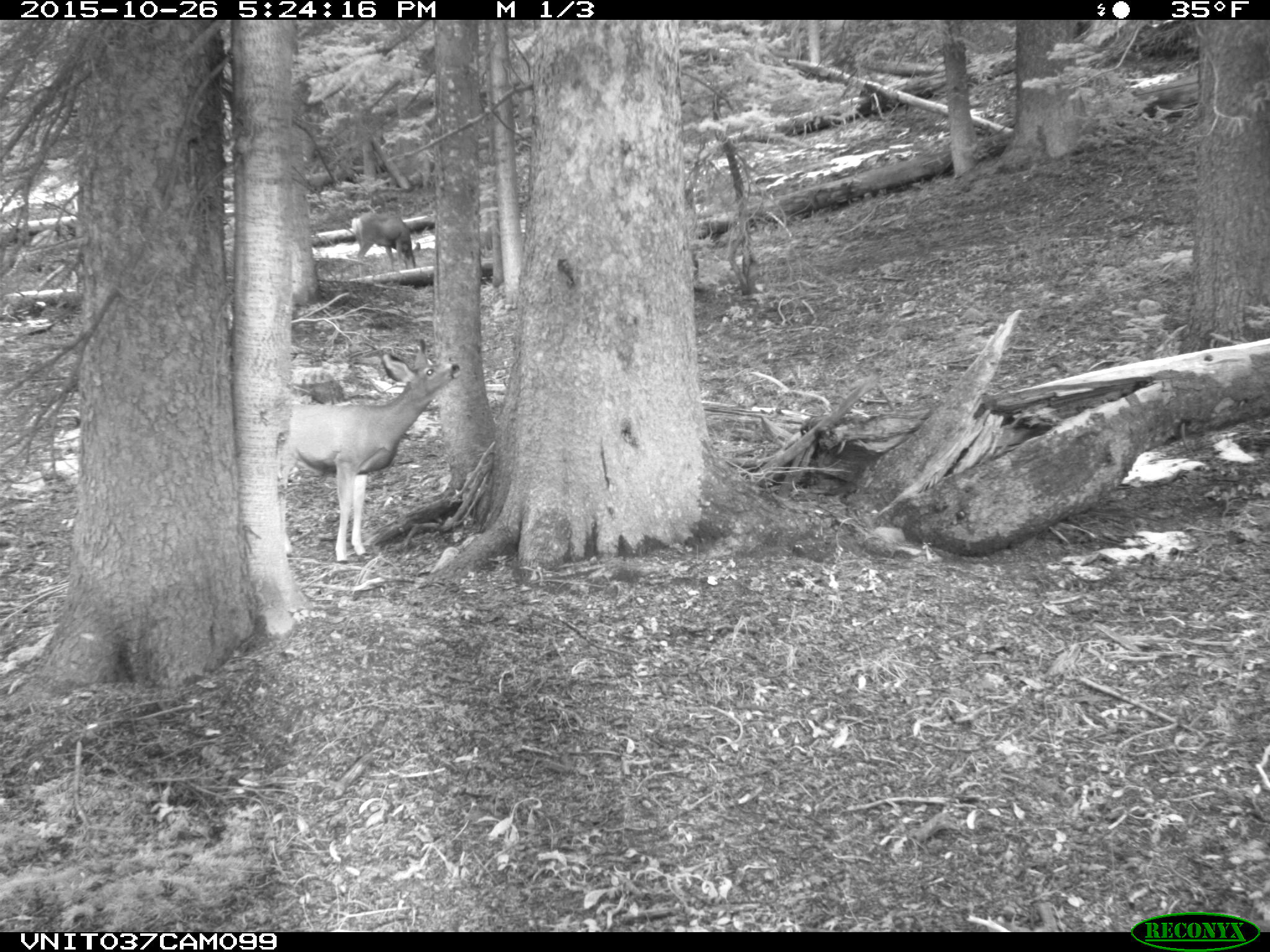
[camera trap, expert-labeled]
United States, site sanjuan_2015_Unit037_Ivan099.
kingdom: Animalia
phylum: Chordata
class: Mammalia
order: Artiodactyla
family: Cervidae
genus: Odocoileus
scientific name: Odocoileus hemionus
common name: mule deer